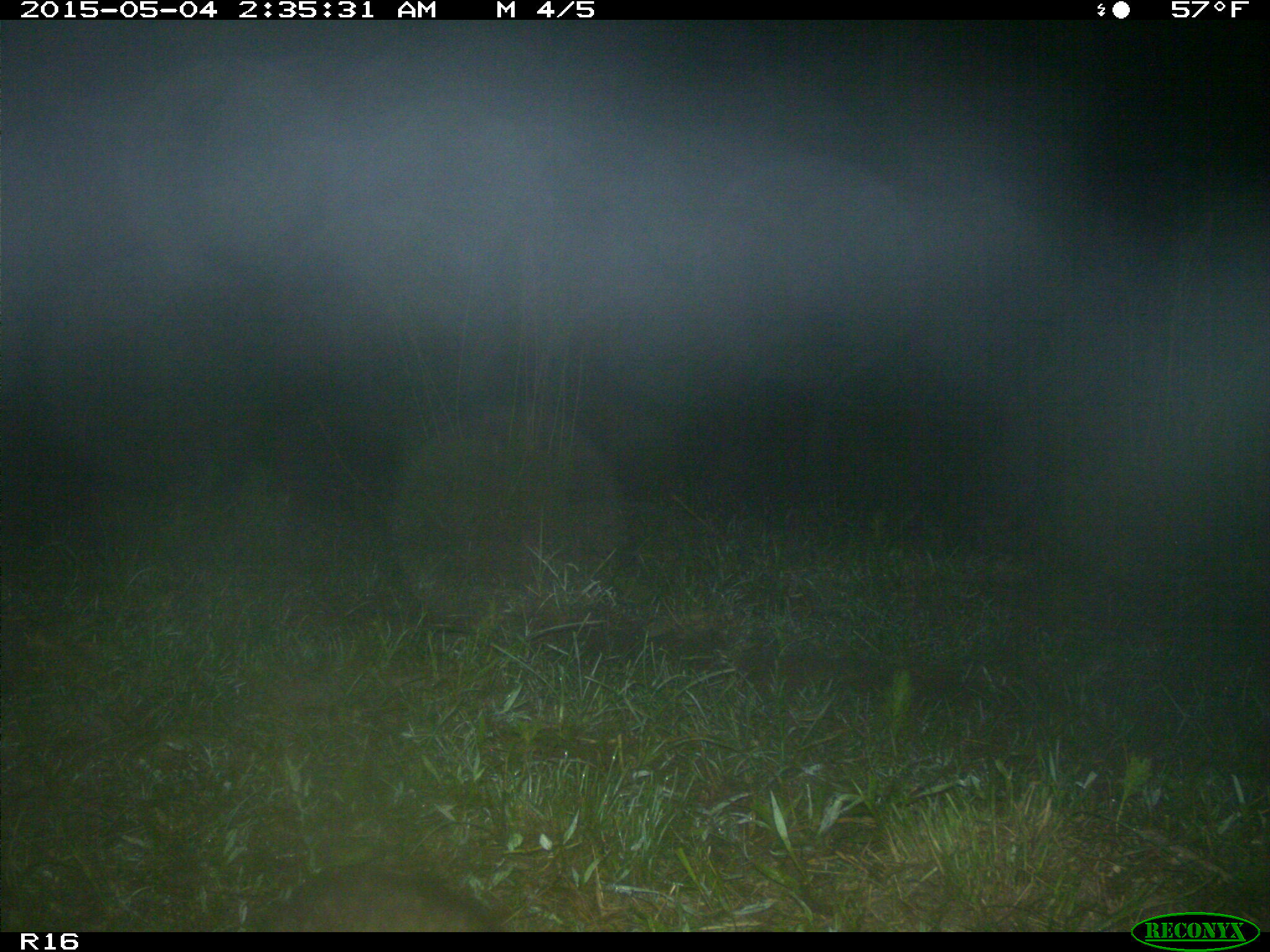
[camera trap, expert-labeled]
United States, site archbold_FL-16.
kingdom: Animalia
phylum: Chordata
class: Mammalia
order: Carnivora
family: Procyonidae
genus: Procyon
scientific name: Procyon lotor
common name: common raccoon